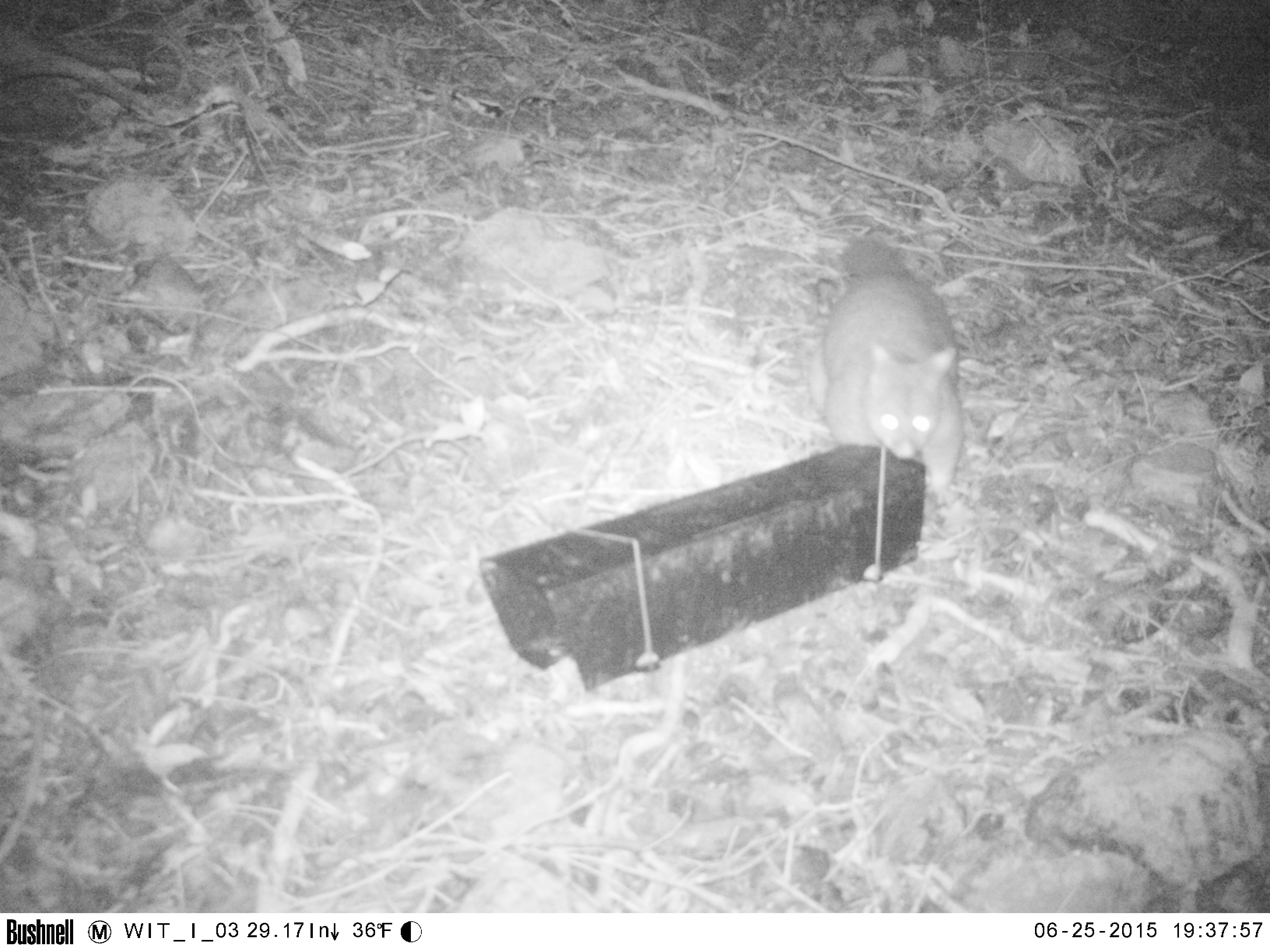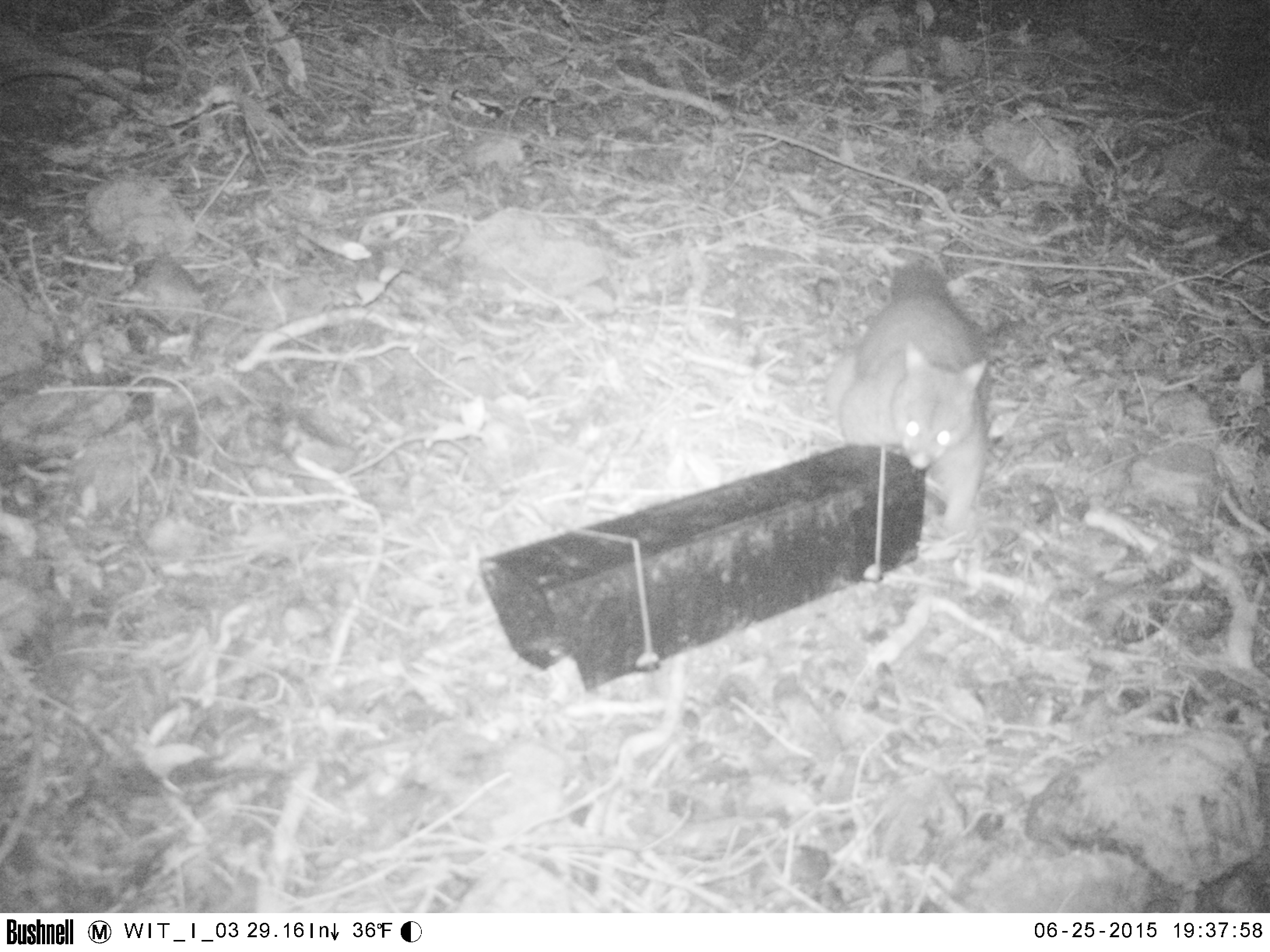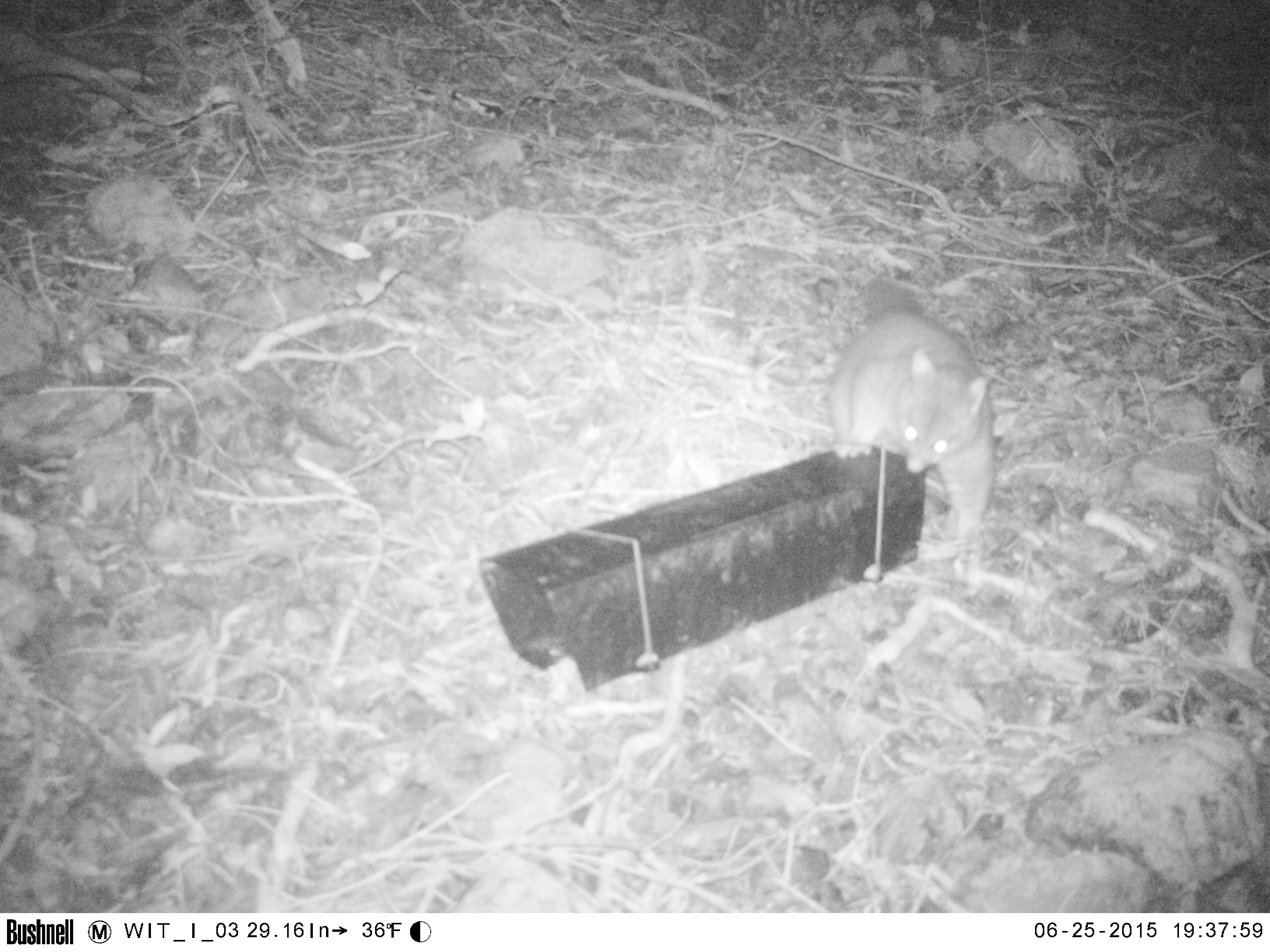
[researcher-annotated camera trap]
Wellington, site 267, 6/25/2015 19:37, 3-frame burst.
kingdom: Animalia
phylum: Chordata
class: Mammalia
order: Didelphimorphia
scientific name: Didelphimorphia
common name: possum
Possum (Didelphimorphia).